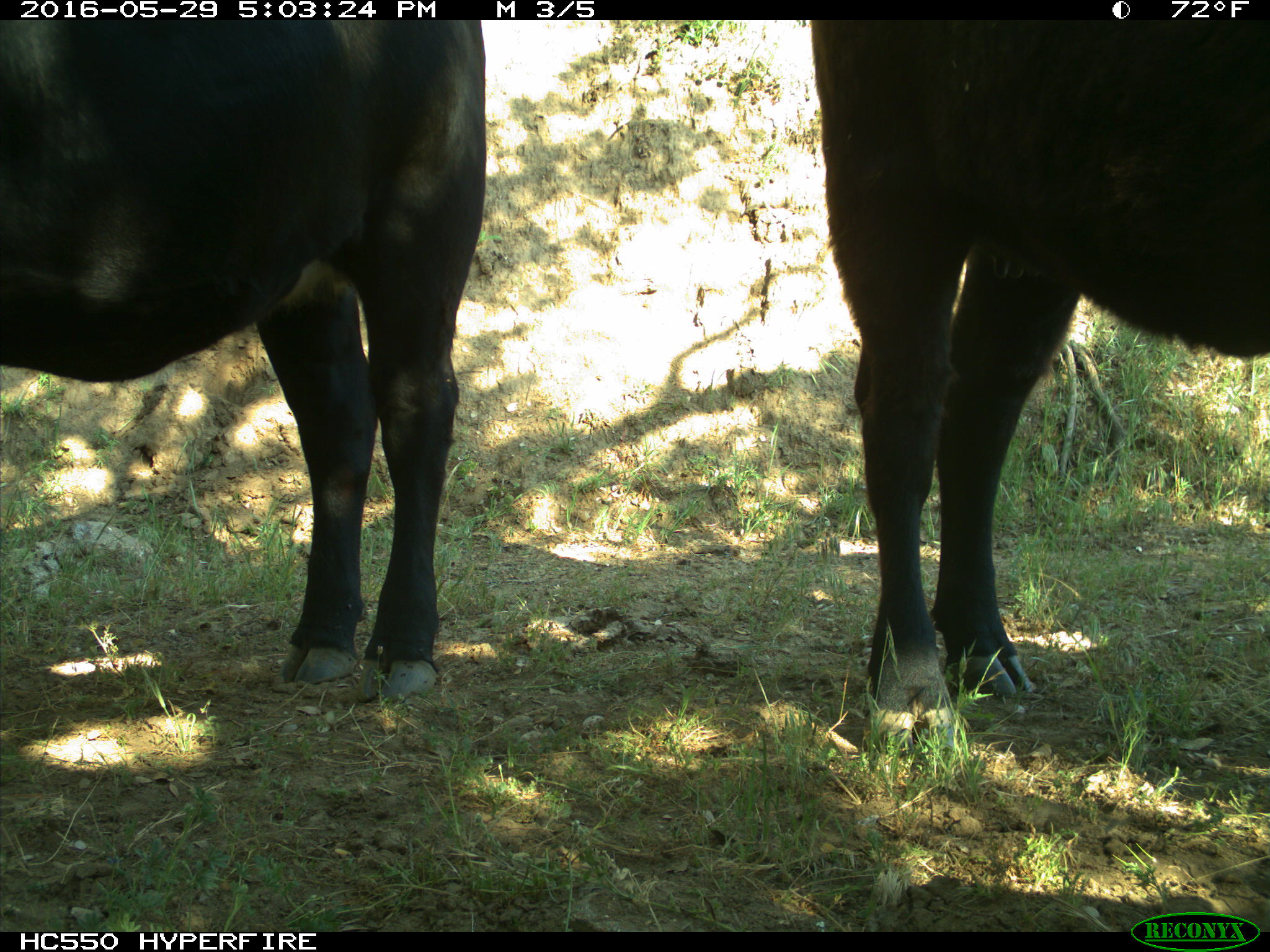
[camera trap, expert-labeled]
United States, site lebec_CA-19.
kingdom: Animalia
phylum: Chordata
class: Mammalia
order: Artiodactyla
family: Bovidae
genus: Bos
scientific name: Bos taurus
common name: domestic cow